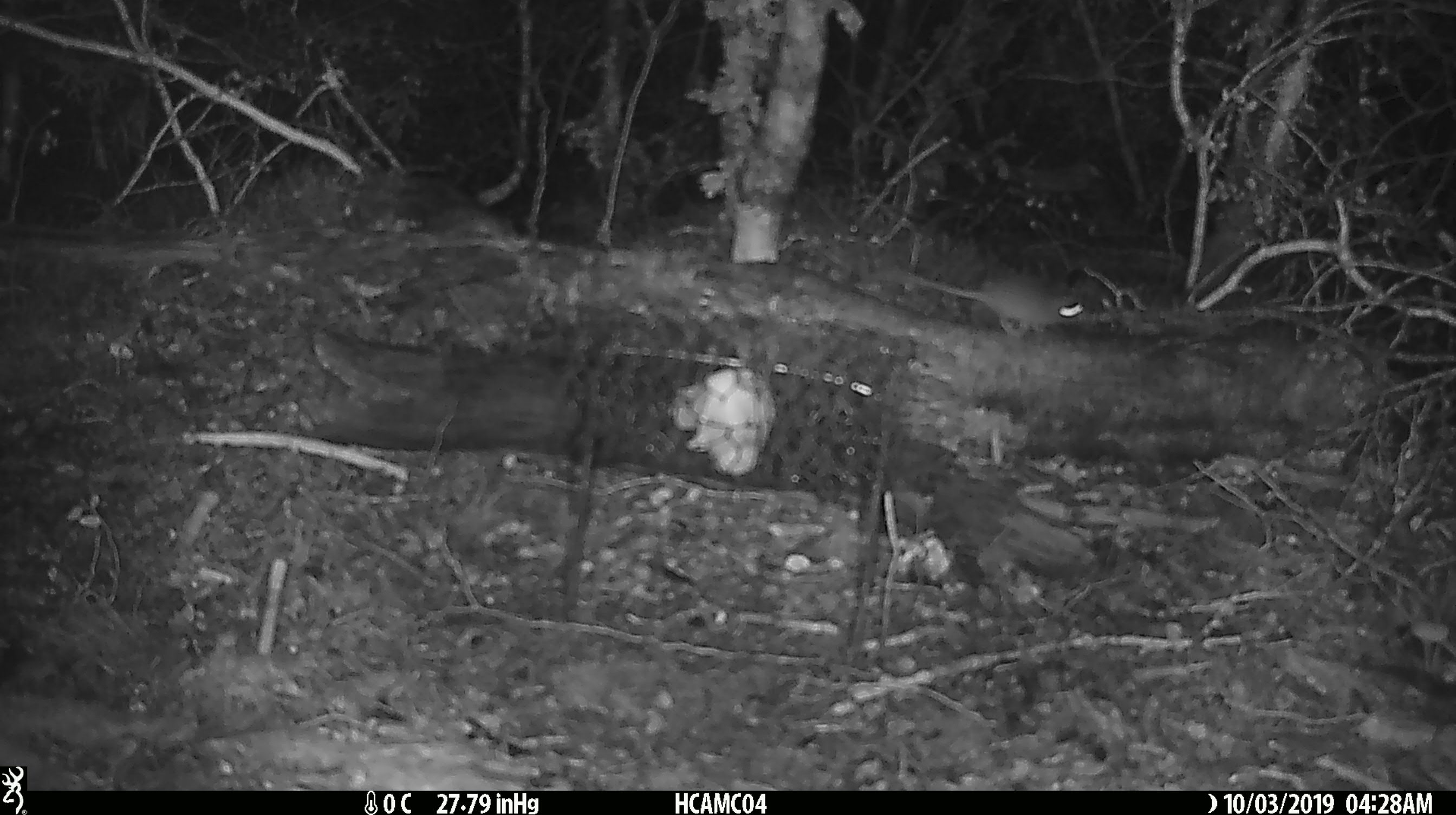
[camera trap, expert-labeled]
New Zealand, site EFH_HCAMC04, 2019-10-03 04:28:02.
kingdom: Animalia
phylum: Chordata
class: Mammalia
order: Rodentia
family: Muridae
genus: Mus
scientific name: Mus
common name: mouse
Mouse (Mus).